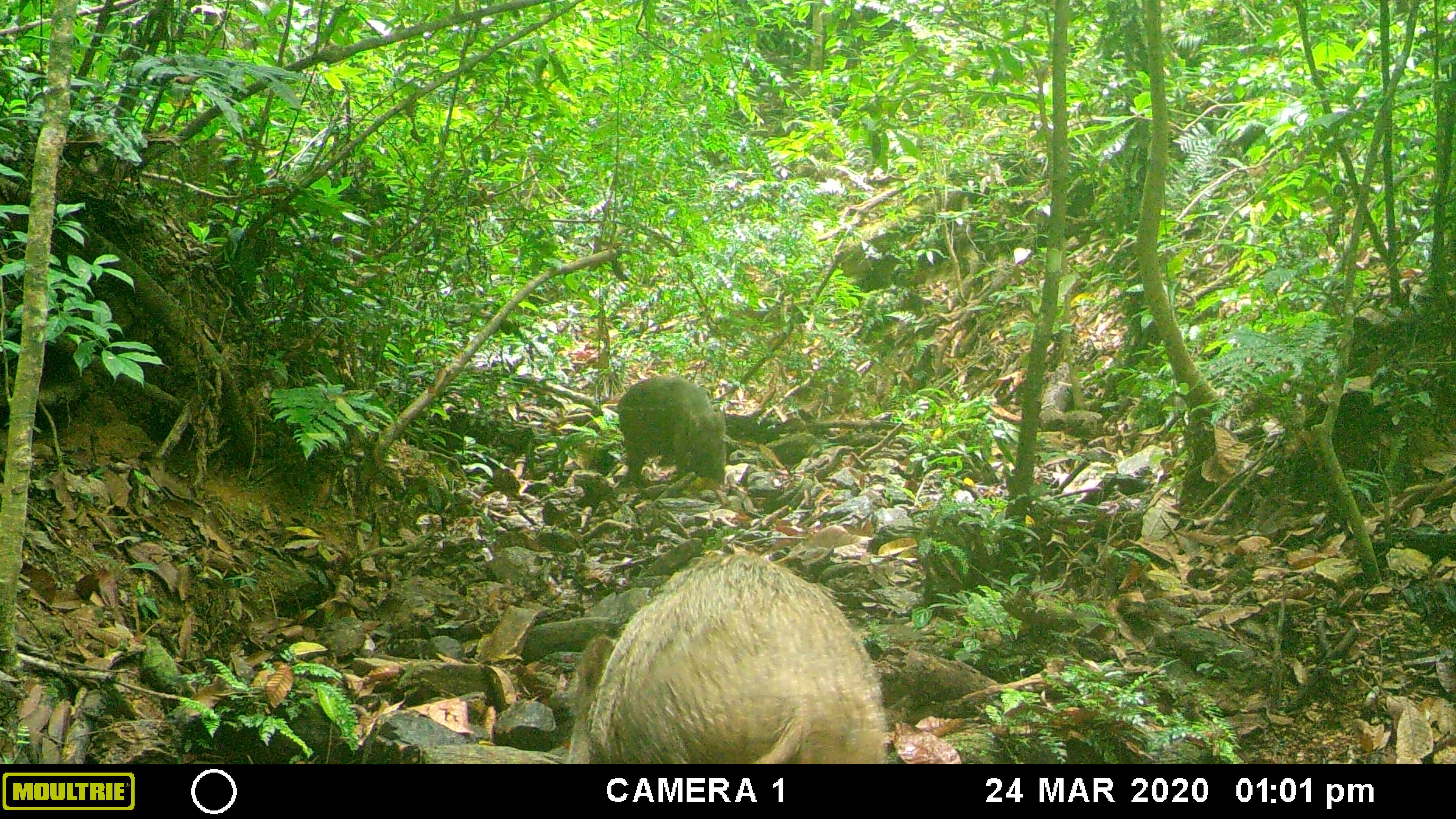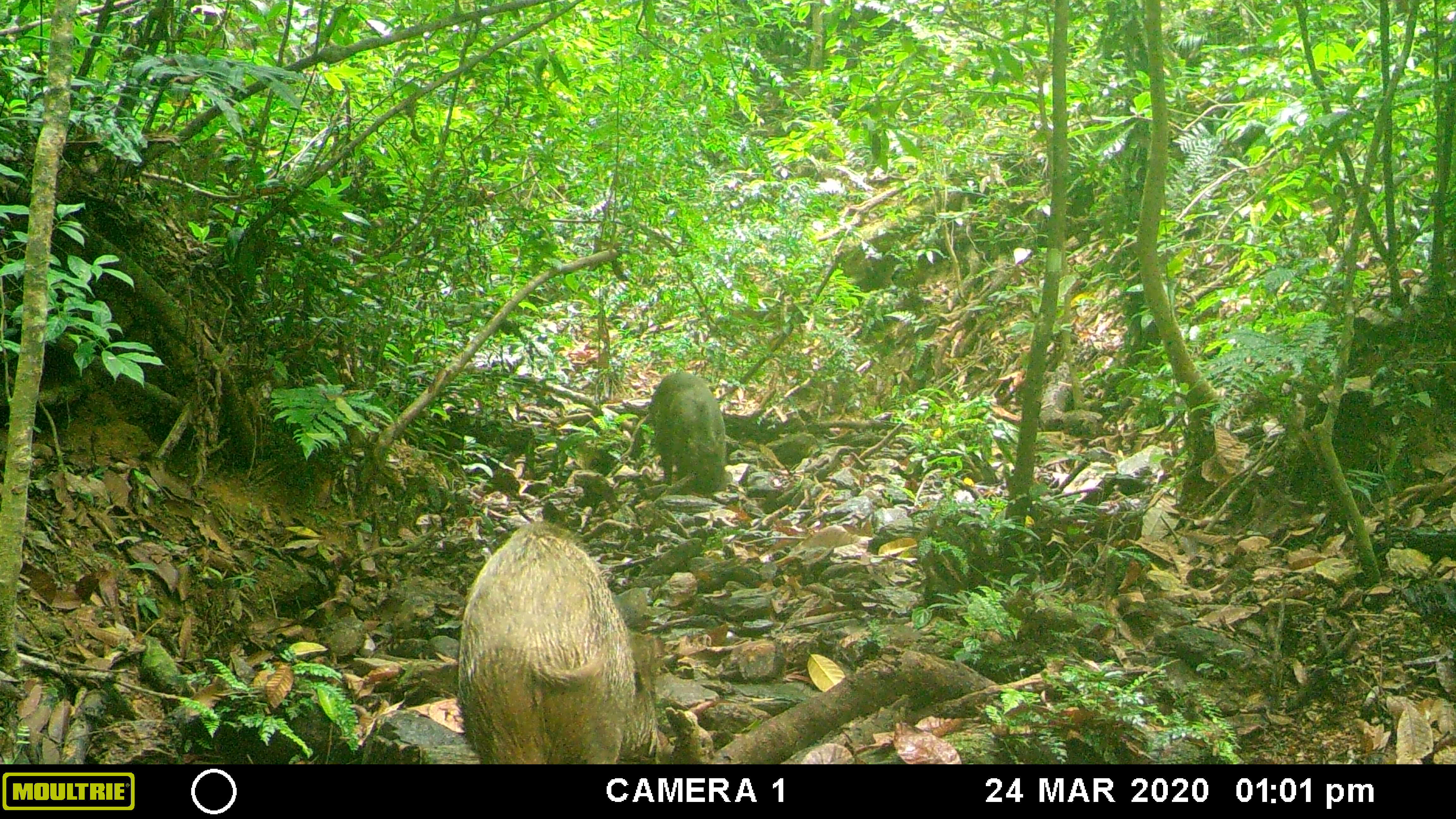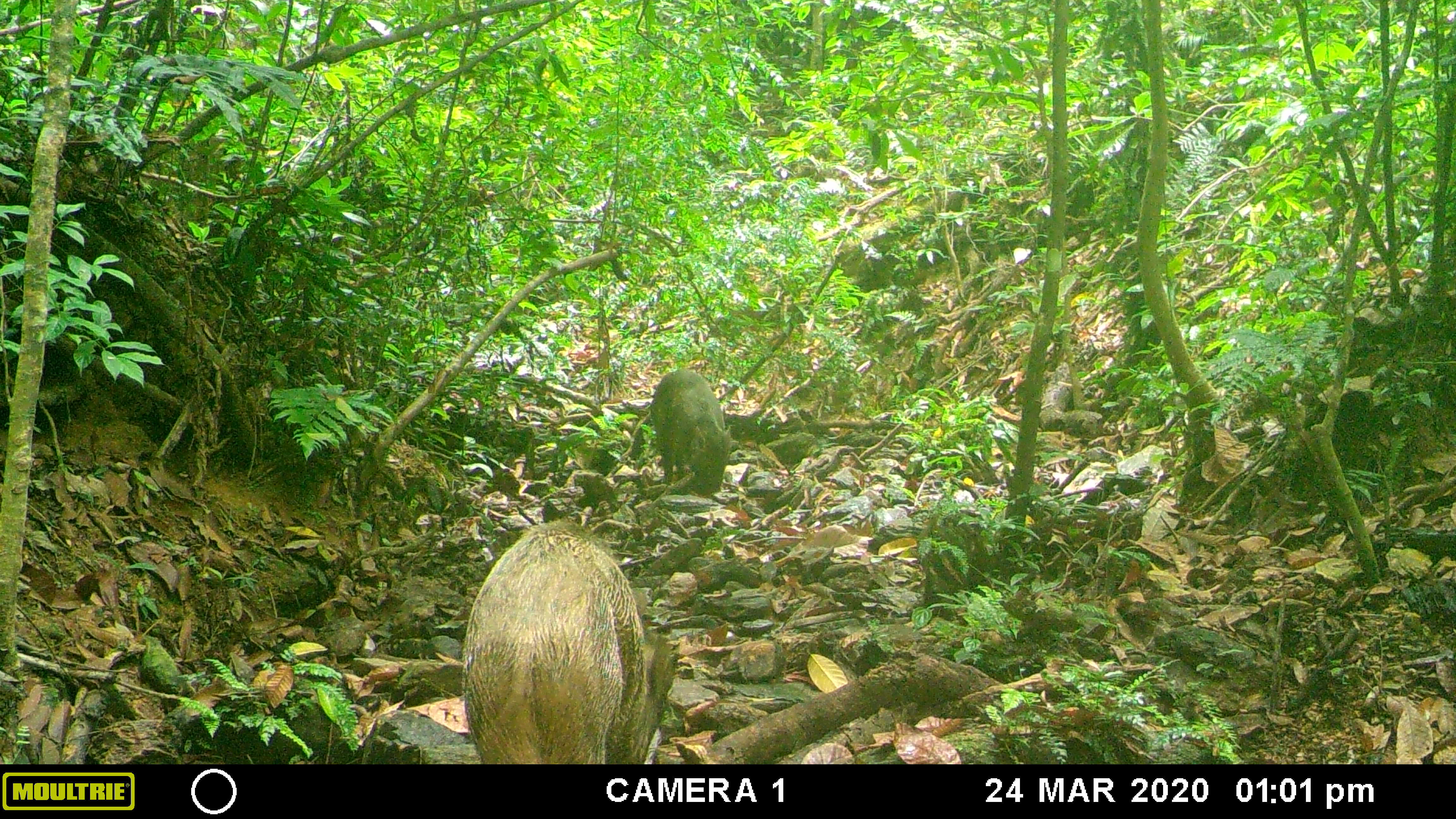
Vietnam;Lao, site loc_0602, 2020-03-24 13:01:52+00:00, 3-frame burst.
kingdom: Animalia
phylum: Chordata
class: Mammalia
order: Artiodactyla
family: Suidae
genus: Sus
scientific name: Sus scrofa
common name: eurasian wild pig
Eurasian wild pig (Sus scrofa). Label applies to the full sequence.